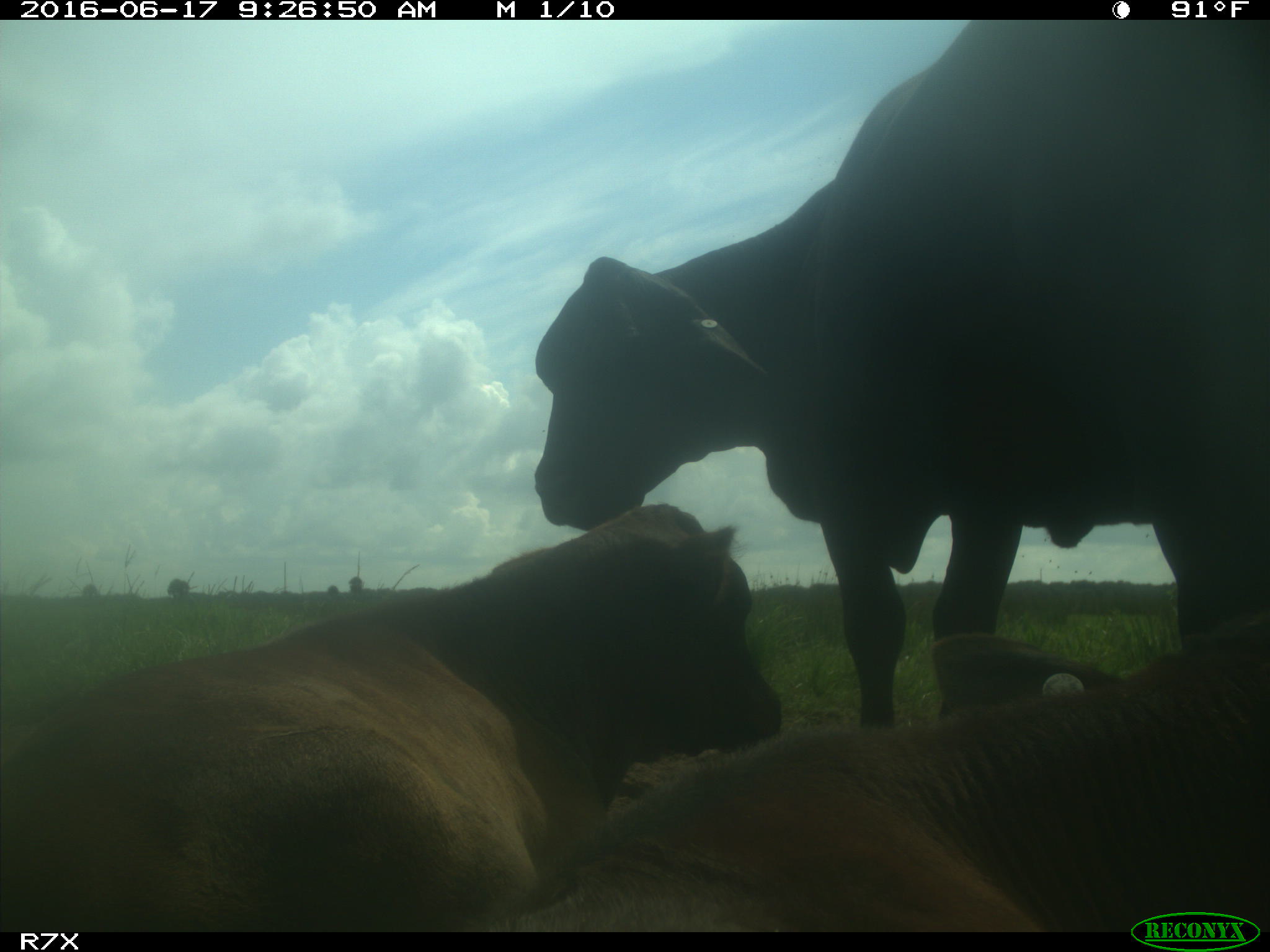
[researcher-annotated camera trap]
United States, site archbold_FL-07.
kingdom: Animalia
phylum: Chordata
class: Mammalia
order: Artiodactyla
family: Bovidae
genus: Bos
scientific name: Bos taurus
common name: domestic cow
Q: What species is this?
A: Bos taurus (domestic cow).